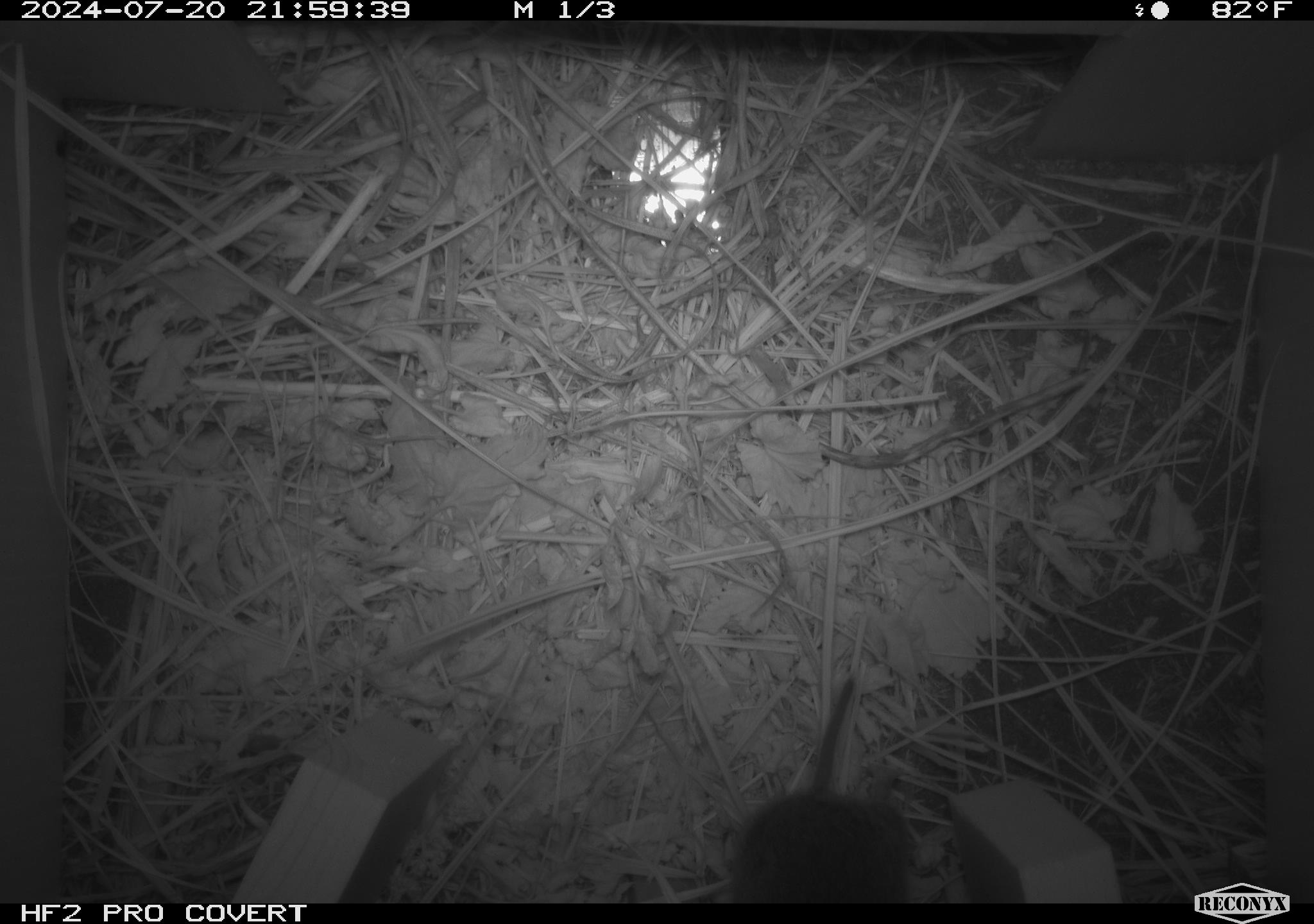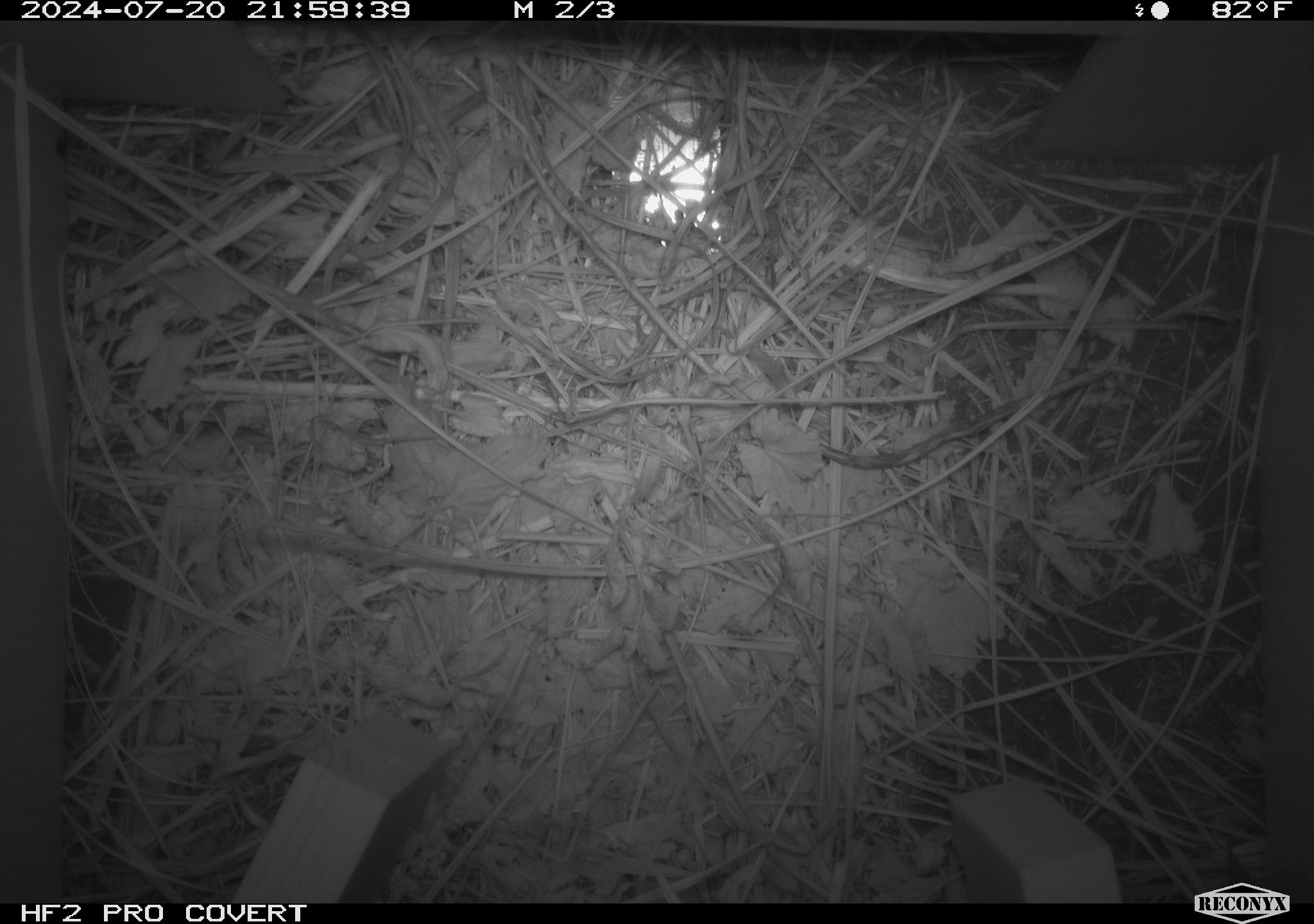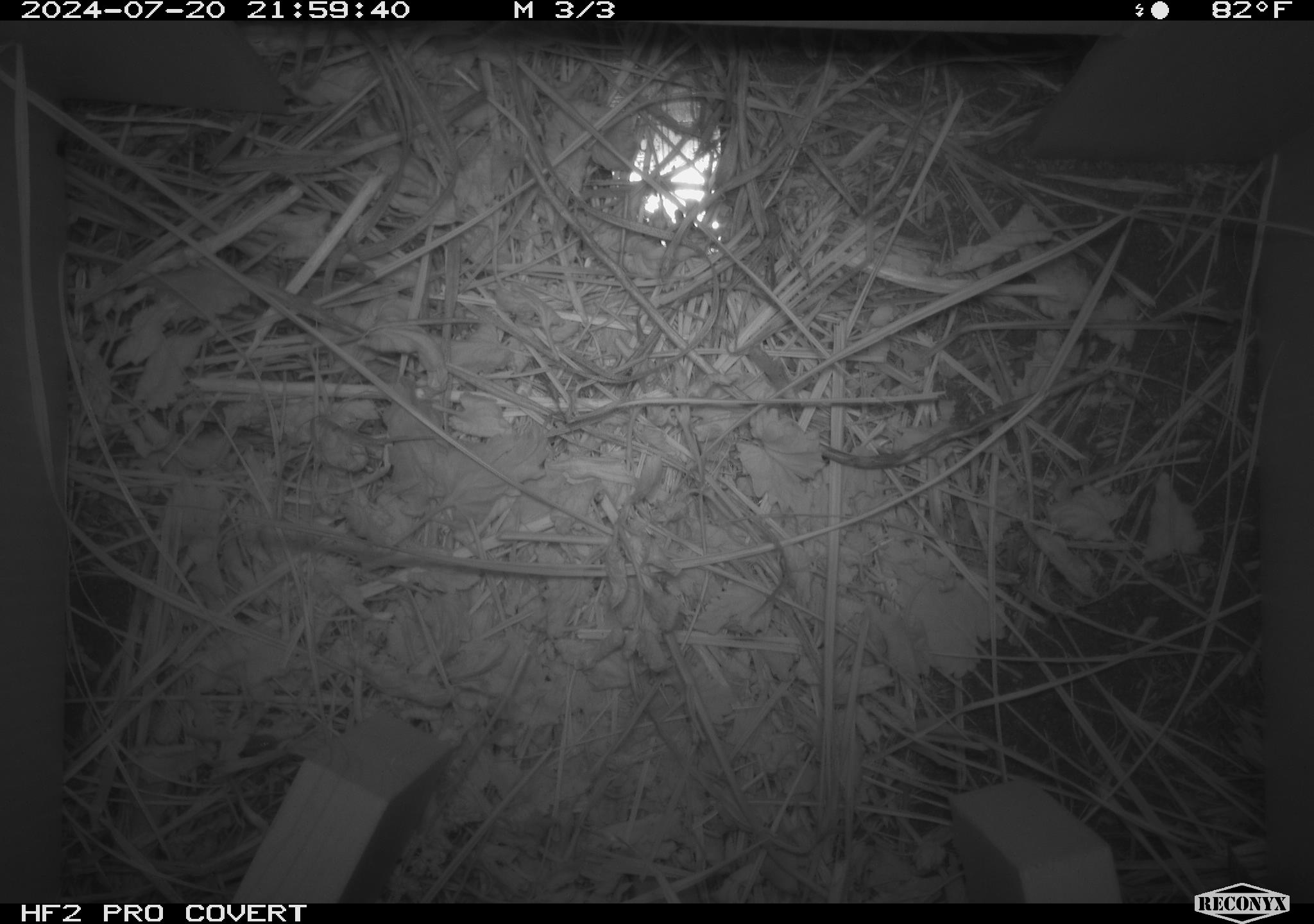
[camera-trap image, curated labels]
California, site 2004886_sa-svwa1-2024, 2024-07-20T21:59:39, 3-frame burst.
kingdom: Animalia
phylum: Chordata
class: Mammalia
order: Rodentia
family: Cricetidae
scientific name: Arvicolinae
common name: voles, lemmings, and muskrats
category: arvicolinae subfamily